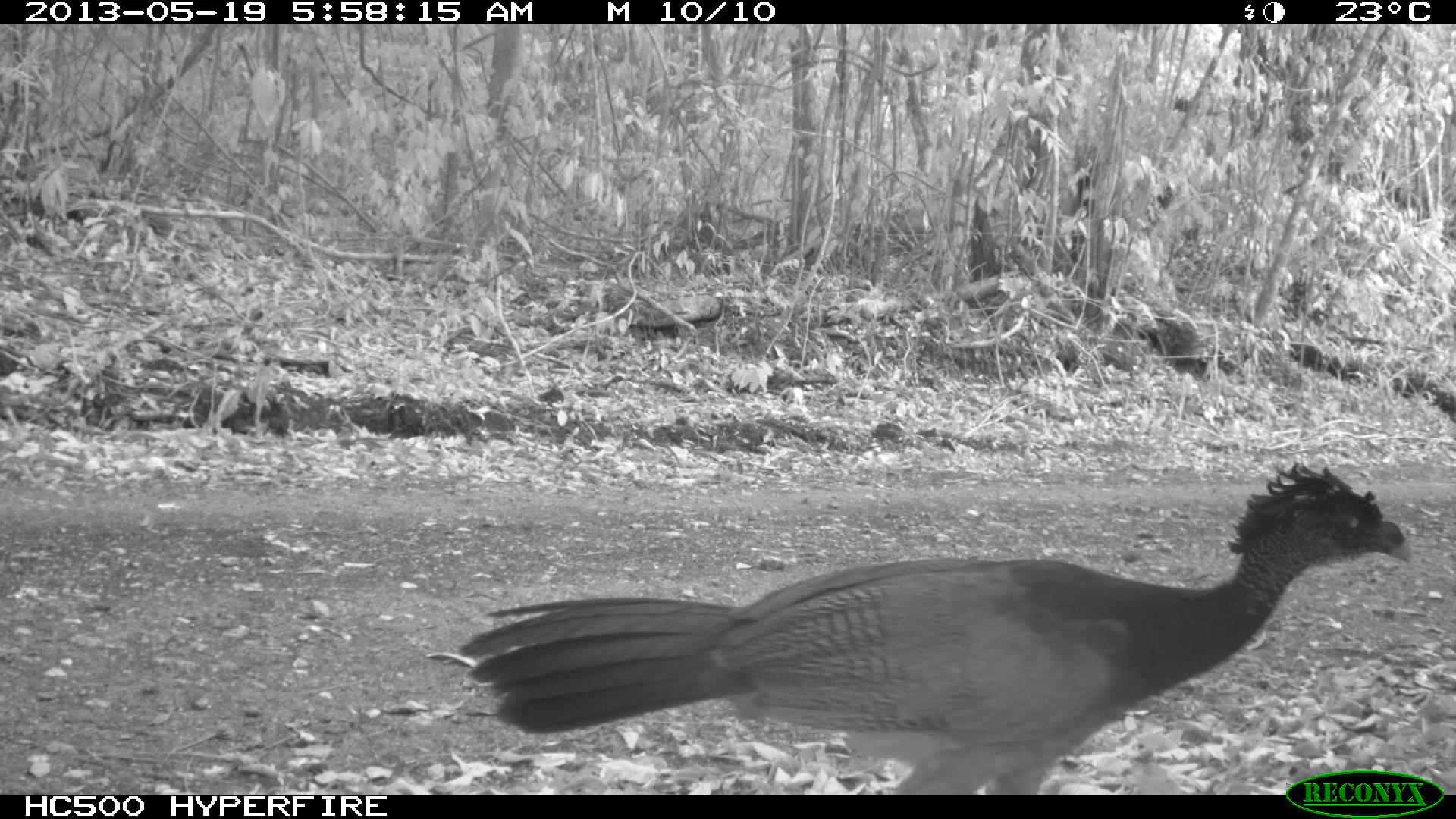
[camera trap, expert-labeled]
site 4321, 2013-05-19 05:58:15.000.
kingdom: Animalia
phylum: Chordata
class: Aves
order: Galliformes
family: Cracidae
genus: Crax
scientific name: Crax rubra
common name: great curassow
Crax rubra (great curassow), count 1, sex female.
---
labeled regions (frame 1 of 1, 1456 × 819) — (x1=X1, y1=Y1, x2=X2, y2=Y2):
crax rubra: (x1=456, y1=459, x2=1415, y2=795)